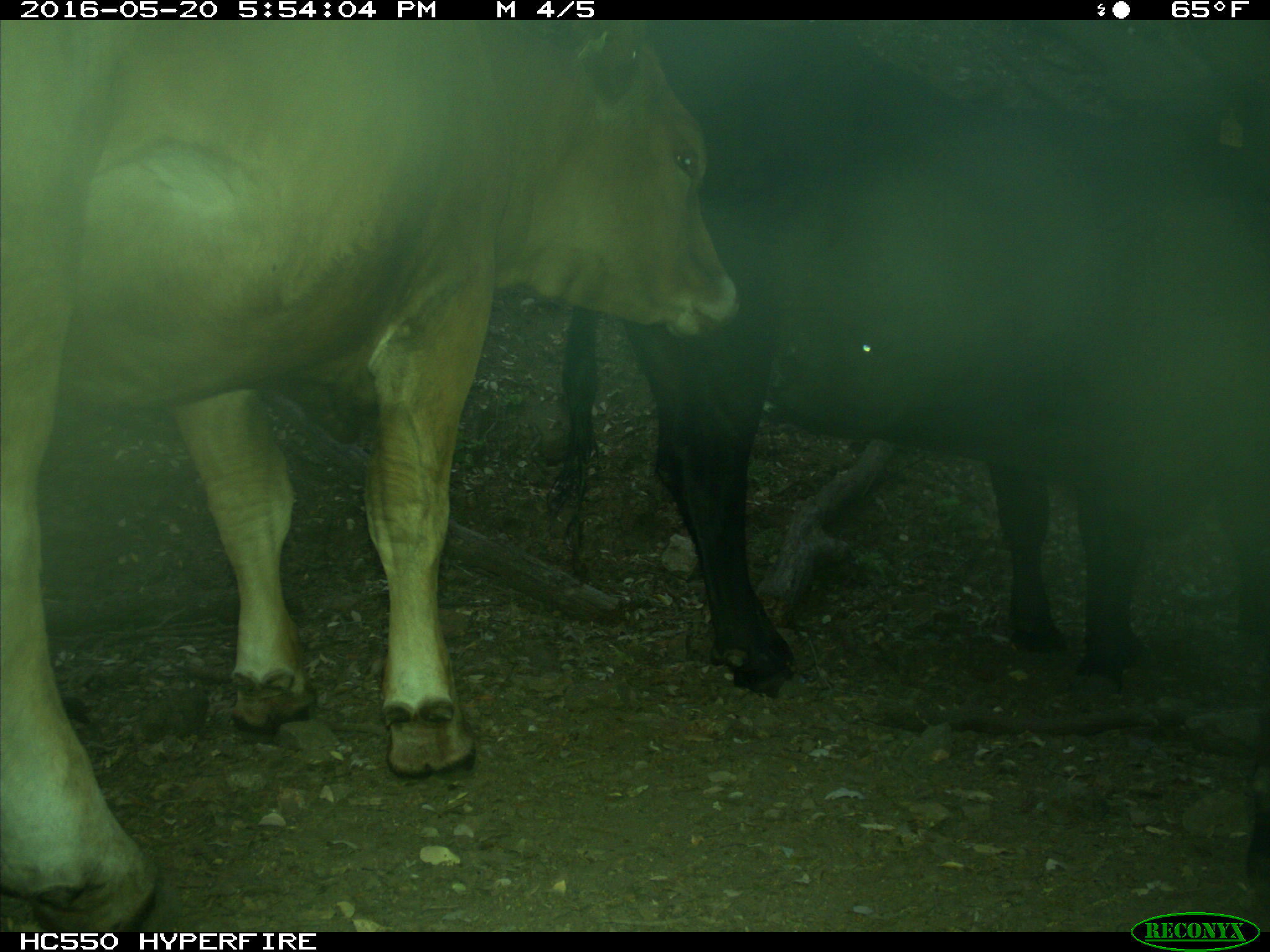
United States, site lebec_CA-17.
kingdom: Animalia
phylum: Chordata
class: Mammalia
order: Artiodactyla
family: Bovidae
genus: Bos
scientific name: Bos taurus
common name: domestic cow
Bos taurus (domestic cow).